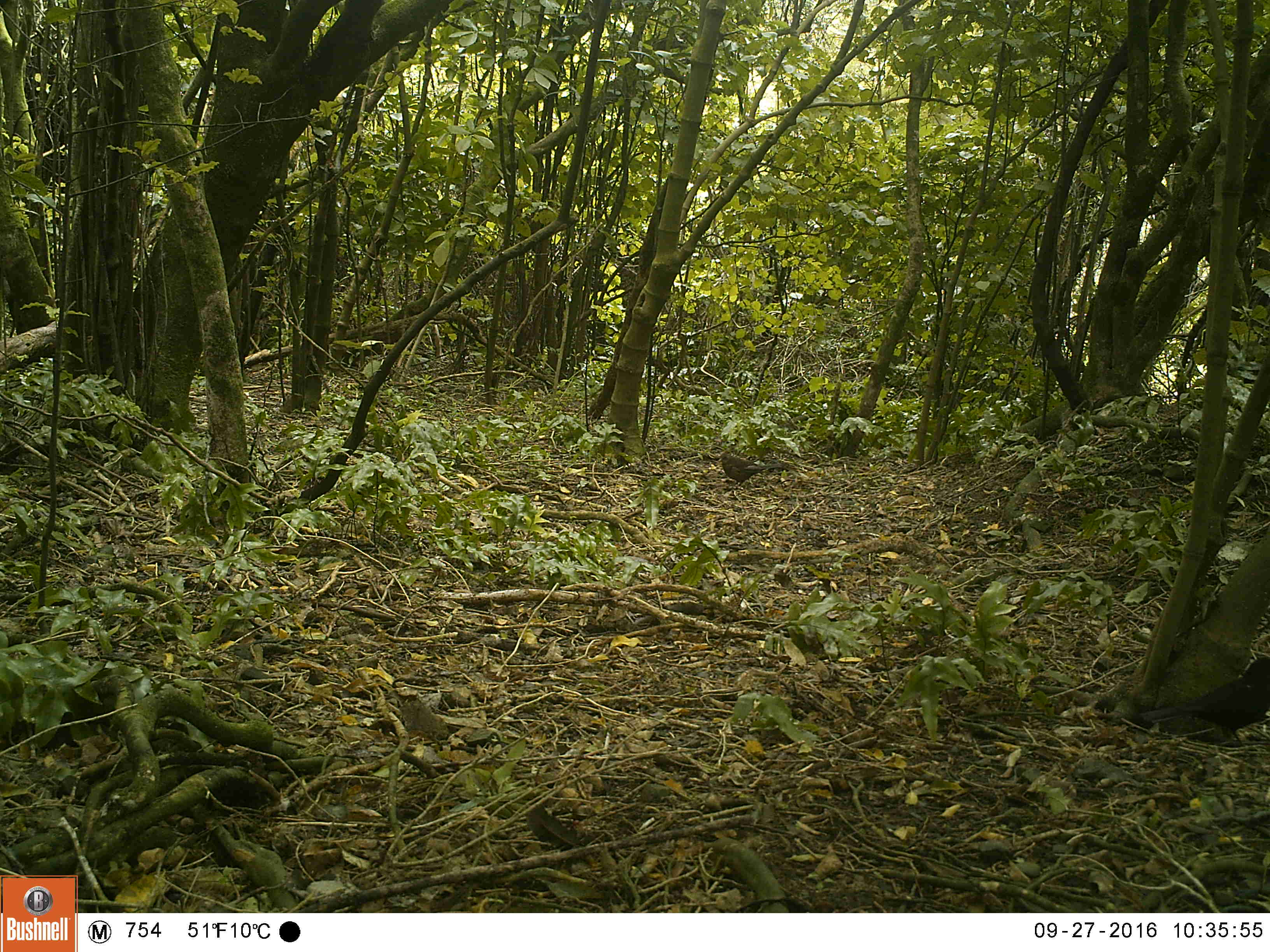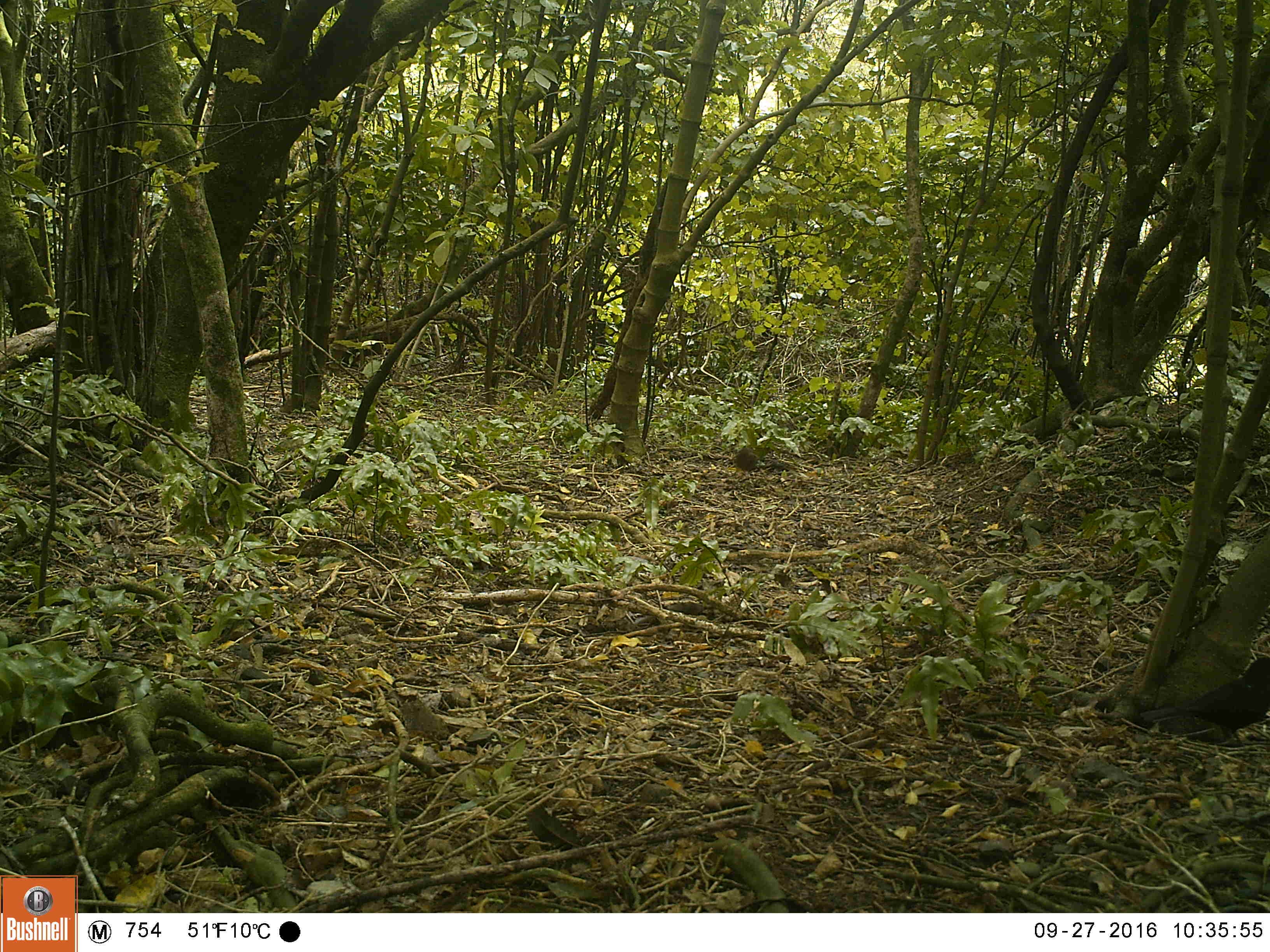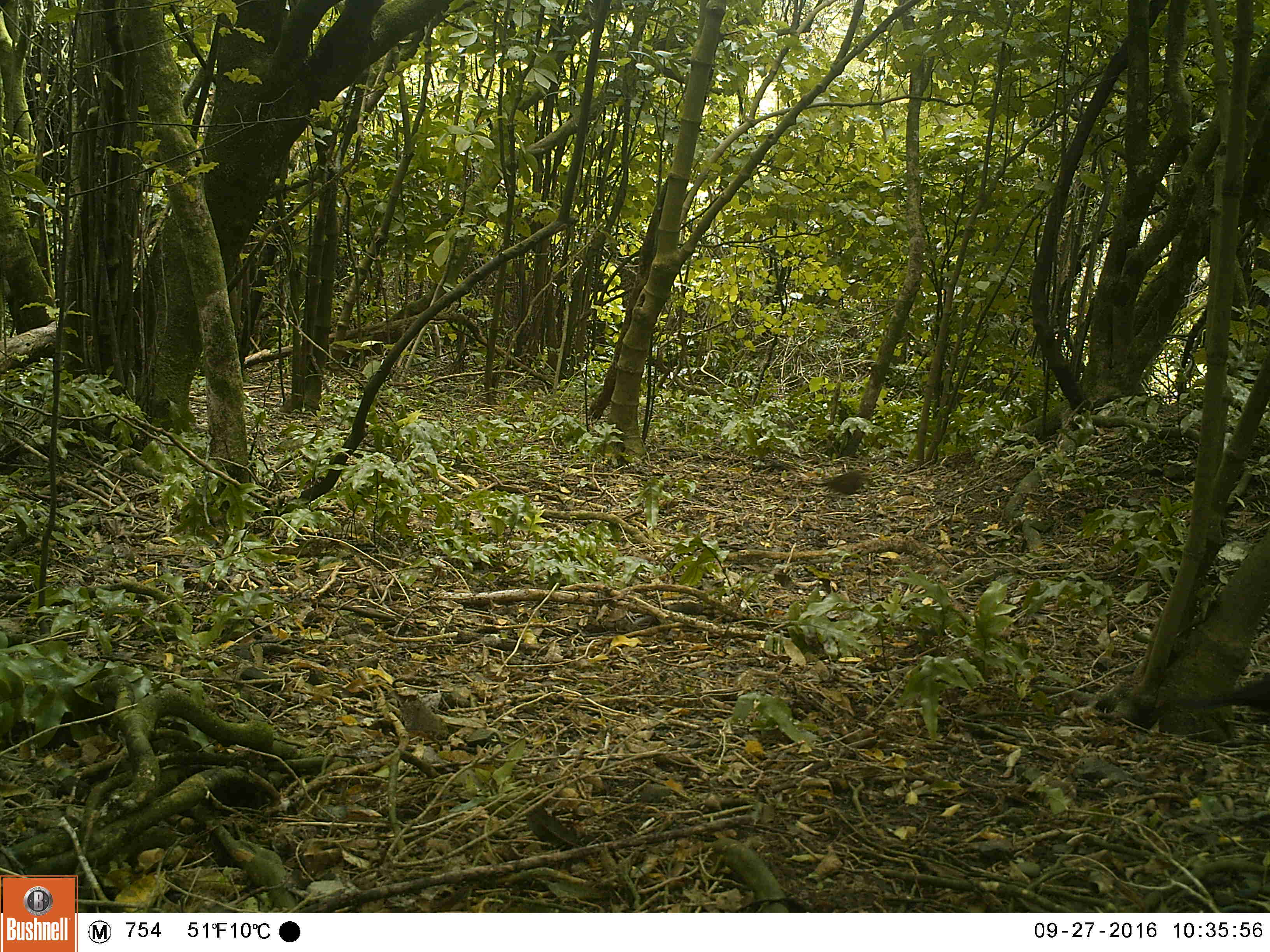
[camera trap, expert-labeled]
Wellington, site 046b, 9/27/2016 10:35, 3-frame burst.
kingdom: Animalia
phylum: Chordata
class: Aves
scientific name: Aves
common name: bird